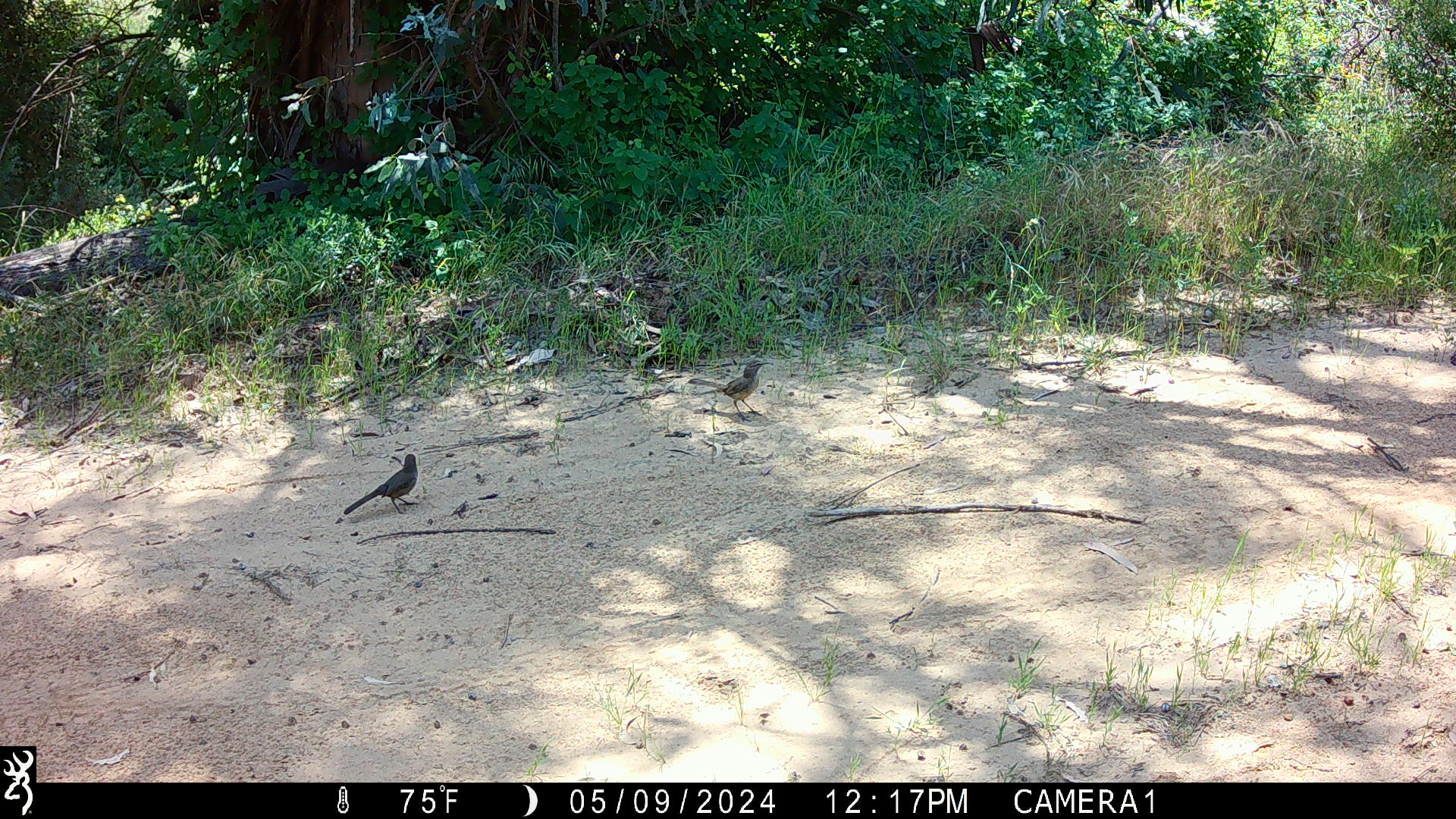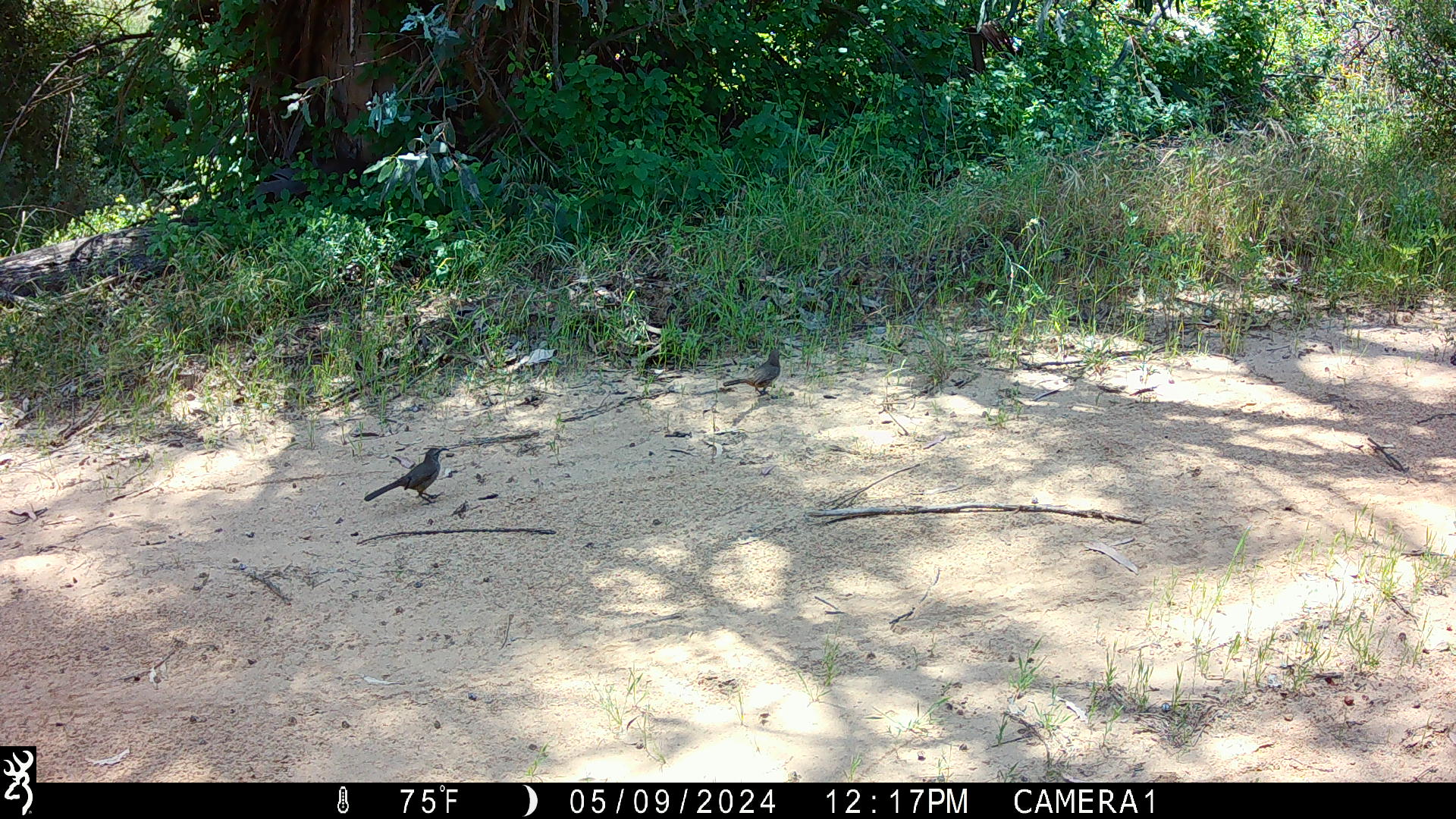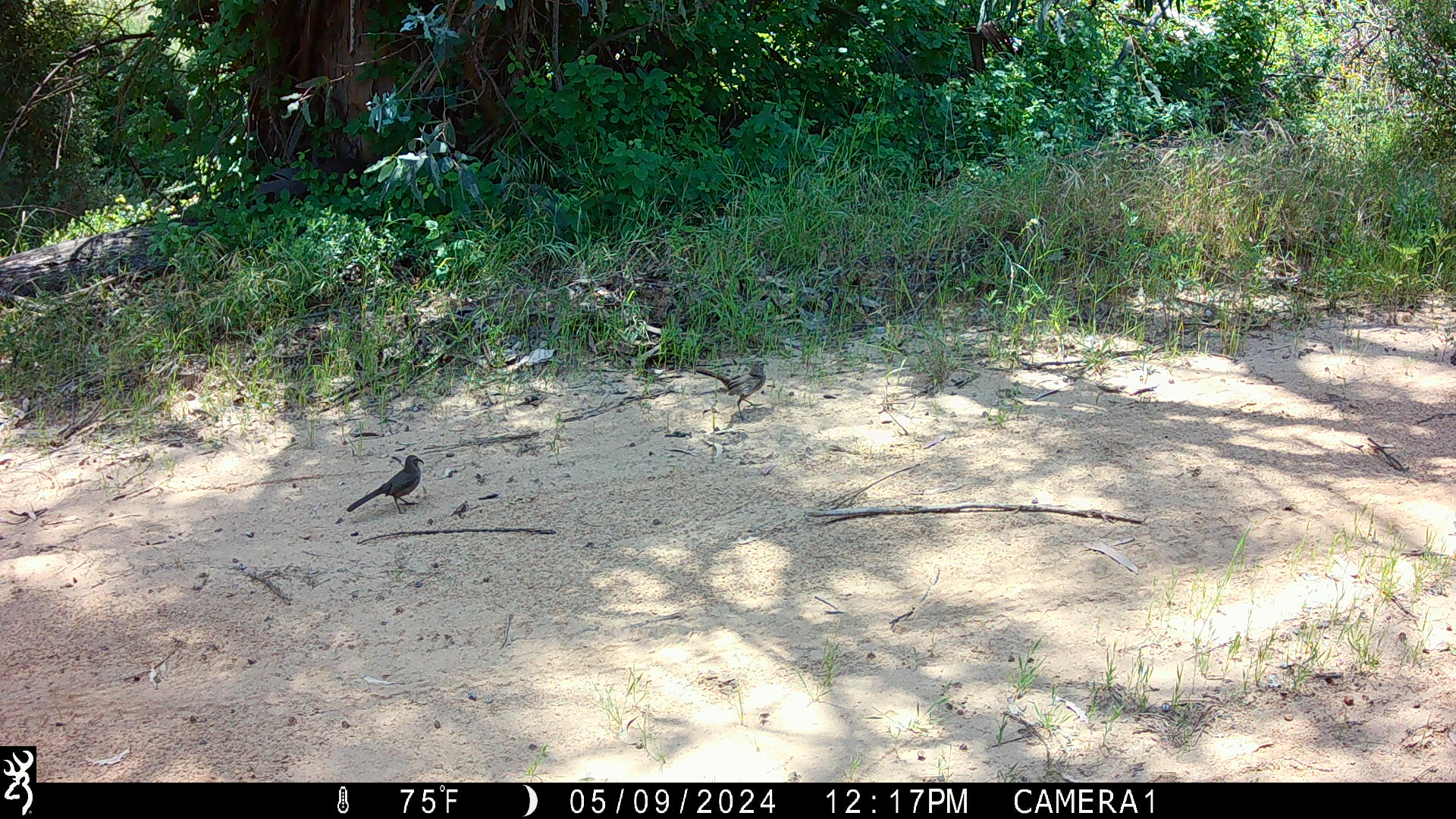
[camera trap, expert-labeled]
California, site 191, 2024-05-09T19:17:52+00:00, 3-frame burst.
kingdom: Animalia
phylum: Chordata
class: Aves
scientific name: Aves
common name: bird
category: unknown bird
Unknown bird (bird) (Aves).